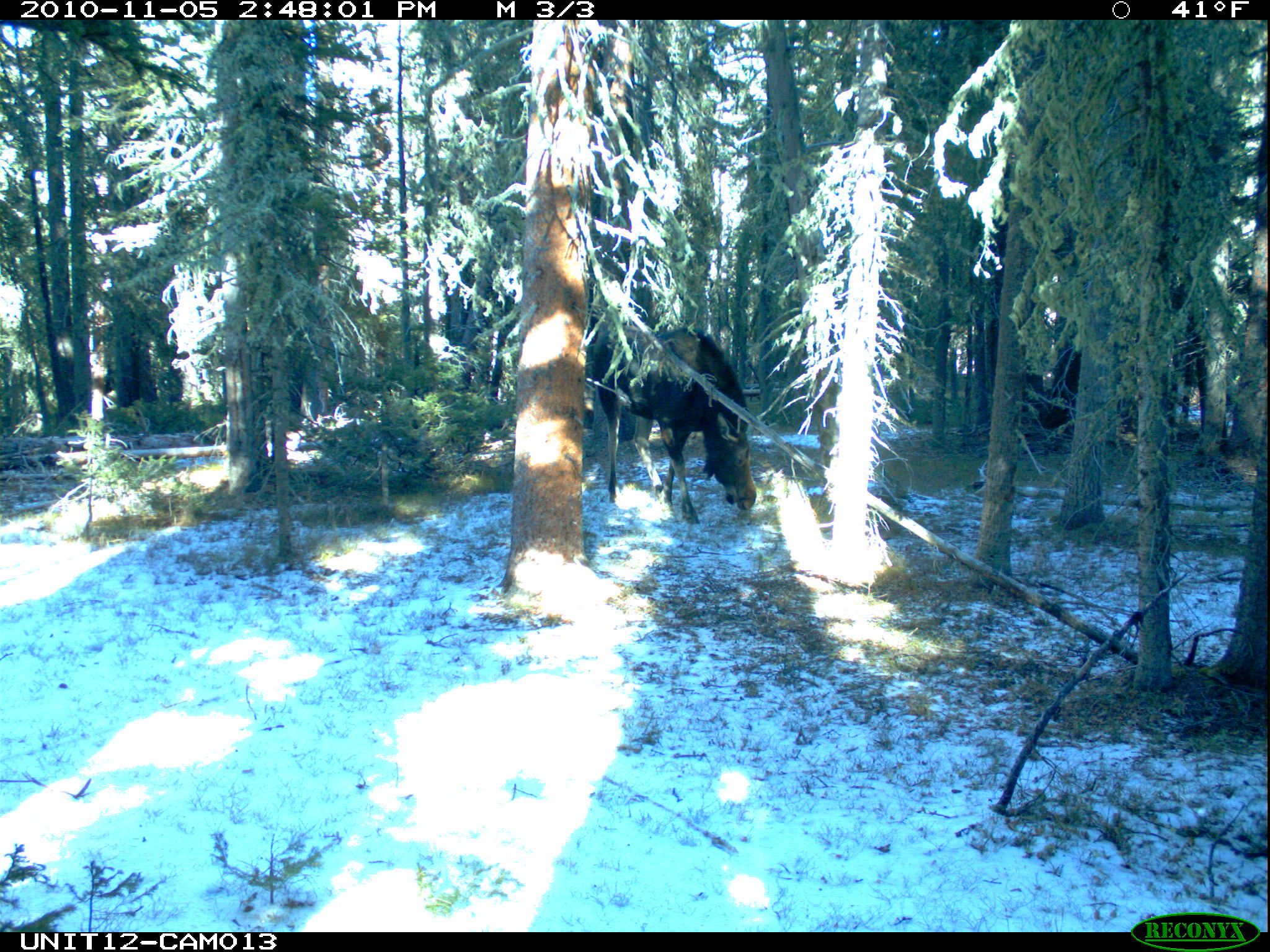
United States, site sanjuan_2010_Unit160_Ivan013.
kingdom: Animalia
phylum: Chordata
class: Mammalia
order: Artiodactyla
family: Cervidae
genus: Alces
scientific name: Alces alces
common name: moose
Alces alces (moose).